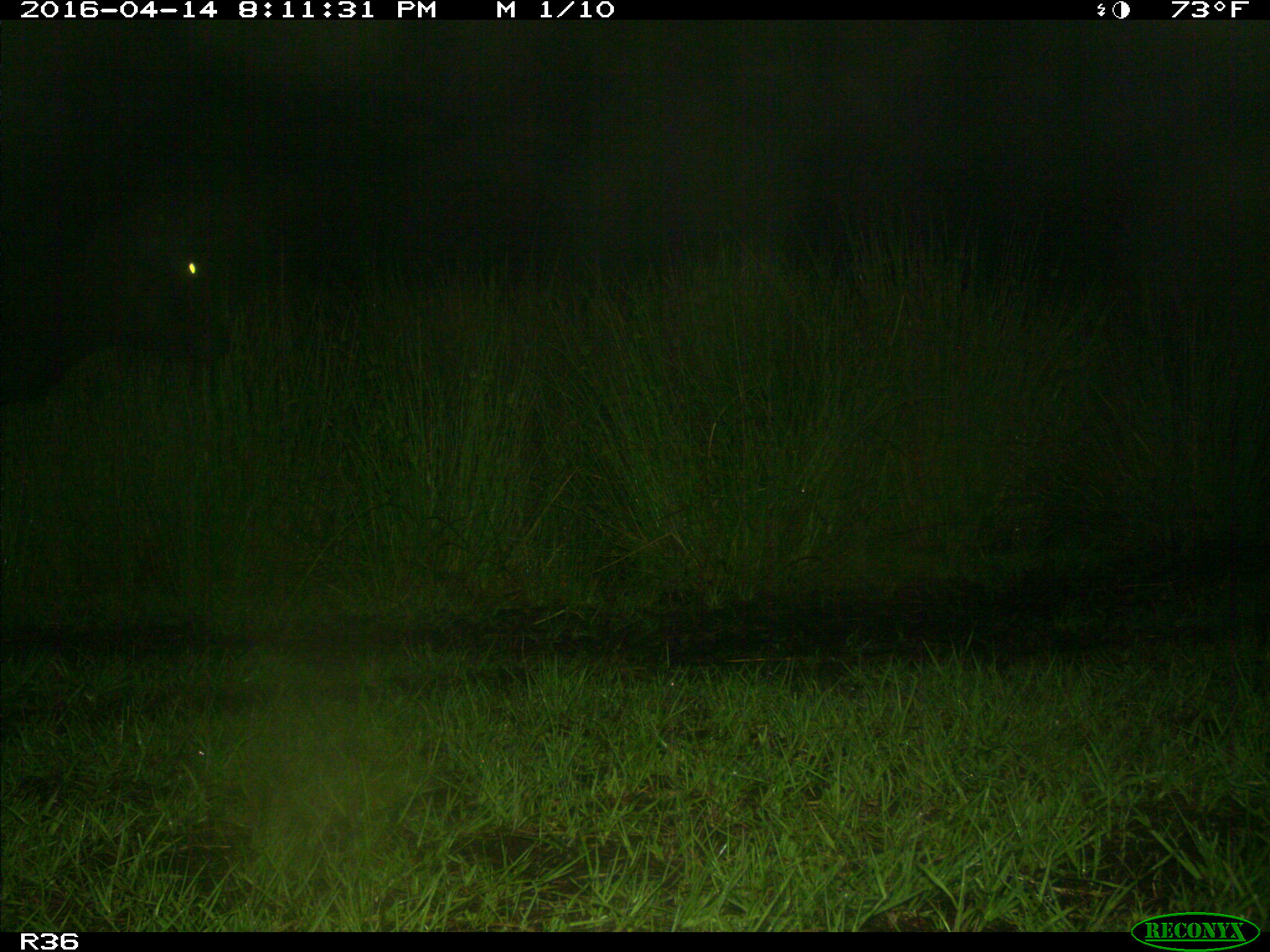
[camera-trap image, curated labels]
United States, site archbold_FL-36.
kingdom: Animalia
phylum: Chordata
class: Mammalia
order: Artiodactyla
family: Bovidae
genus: Bos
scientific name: Bos taurus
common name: domestic cow